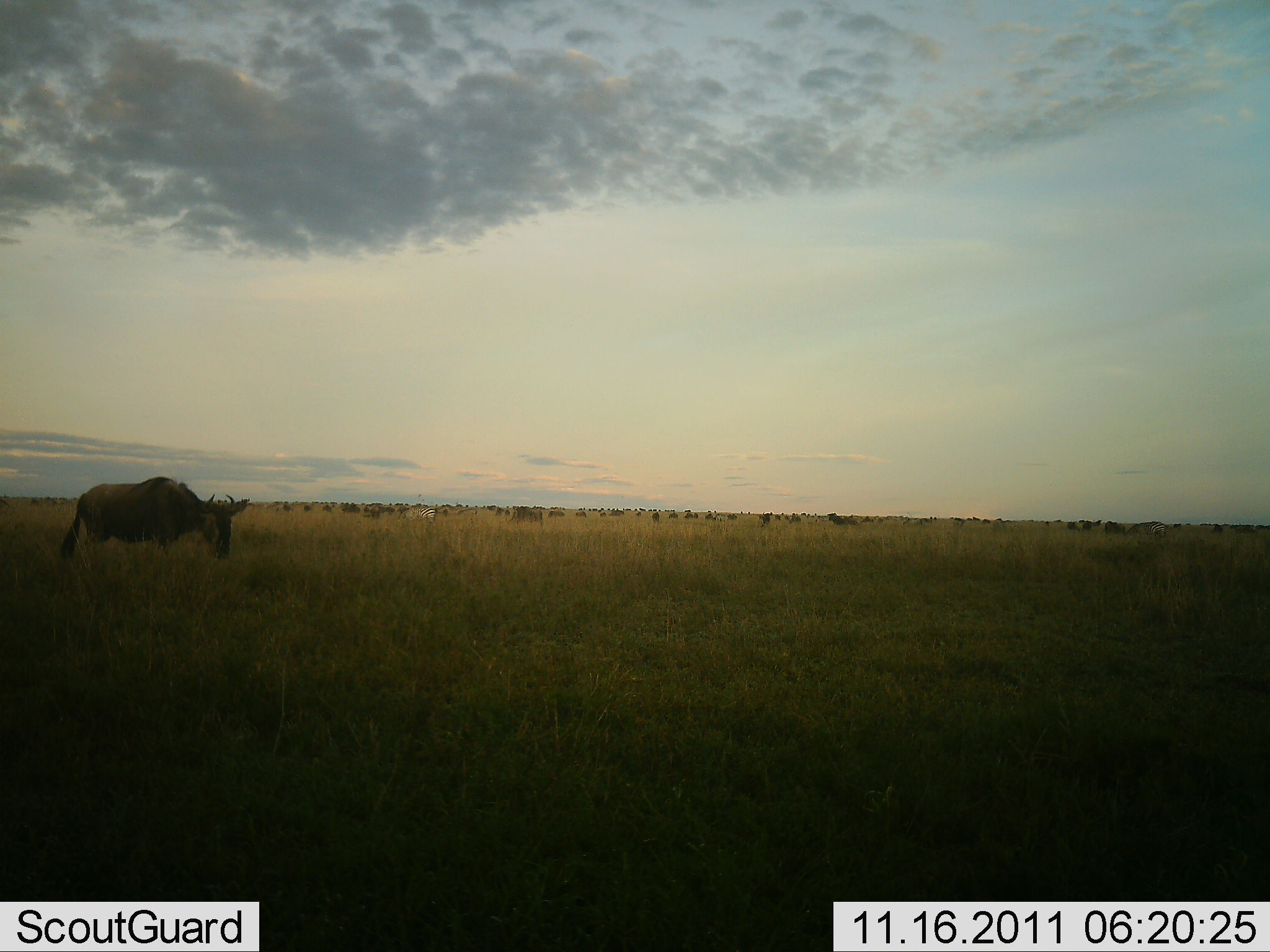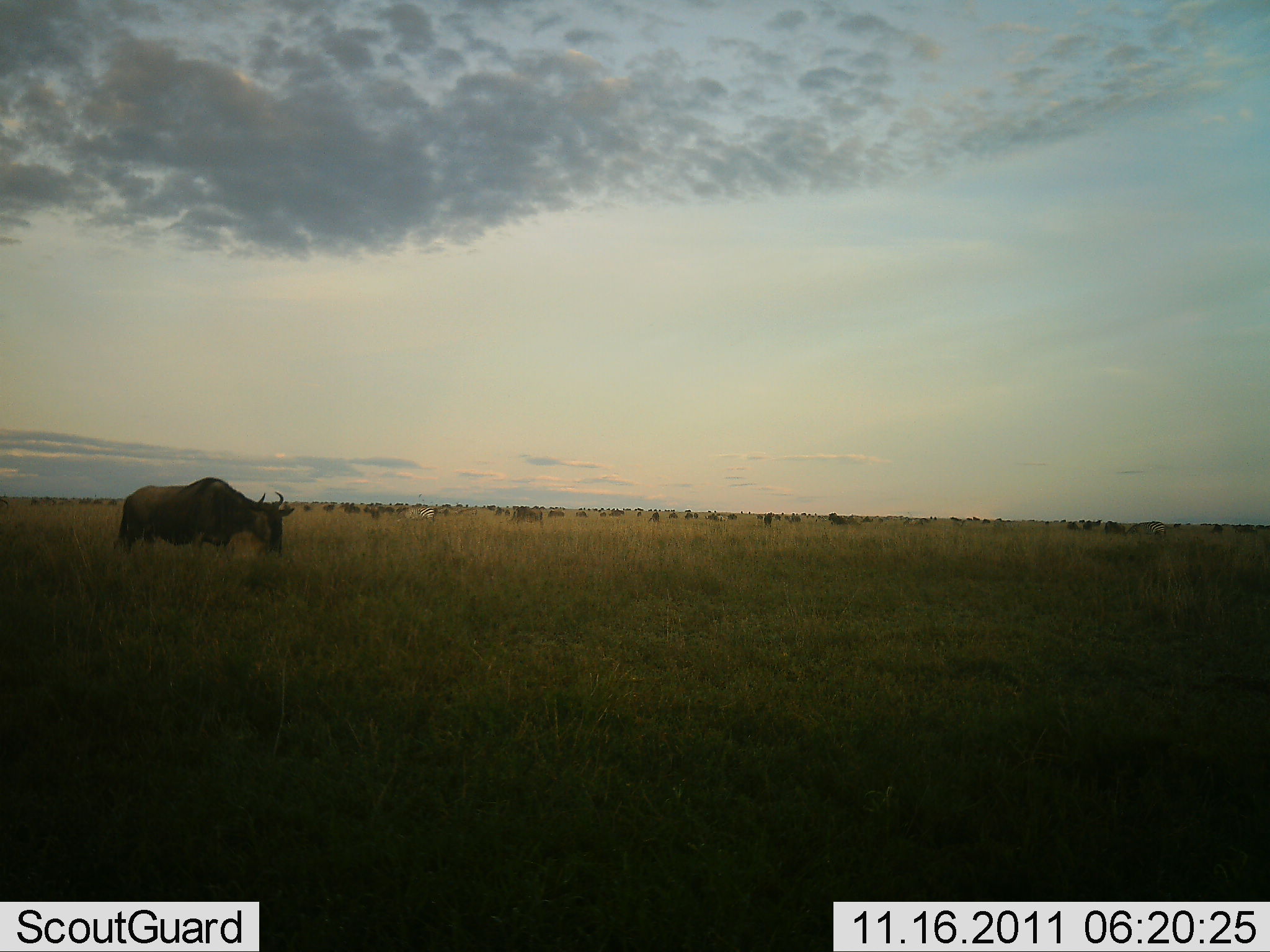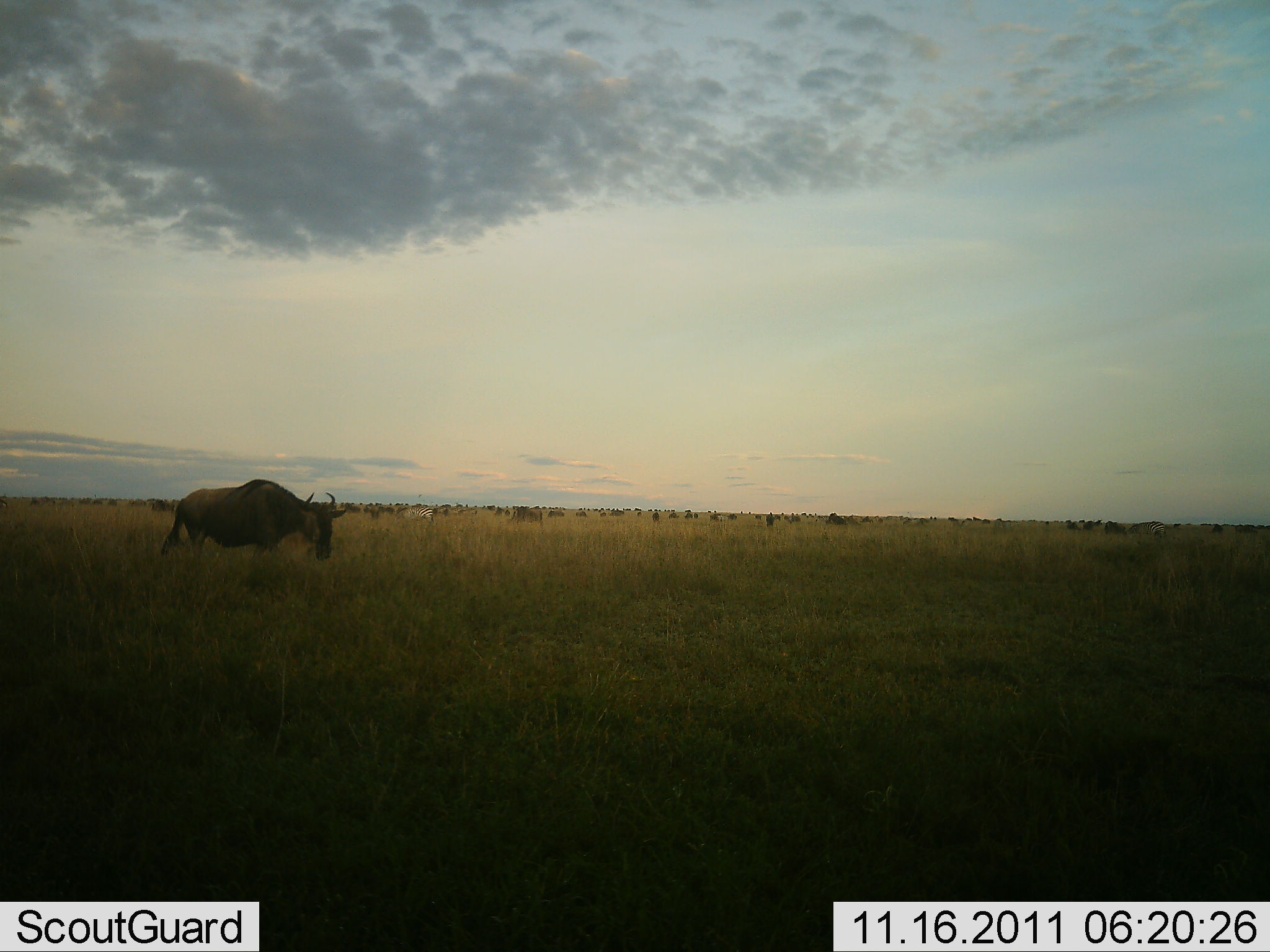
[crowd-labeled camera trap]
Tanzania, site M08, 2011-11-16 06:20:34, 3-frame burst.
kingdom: Animalia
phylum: Chordata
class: Mammalia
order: Artiodactyla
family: Bovidae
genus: Connochaetes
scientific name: Connochaetes taurinus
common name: blue wildebeest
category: wildebeest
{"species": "wildebeest (blue wildebeest) (Connochaetes taurinus)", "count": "11-50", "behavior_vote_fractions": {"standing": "41%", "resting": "0%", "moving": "65%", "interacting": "0%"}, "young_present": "0%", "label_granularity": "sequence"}